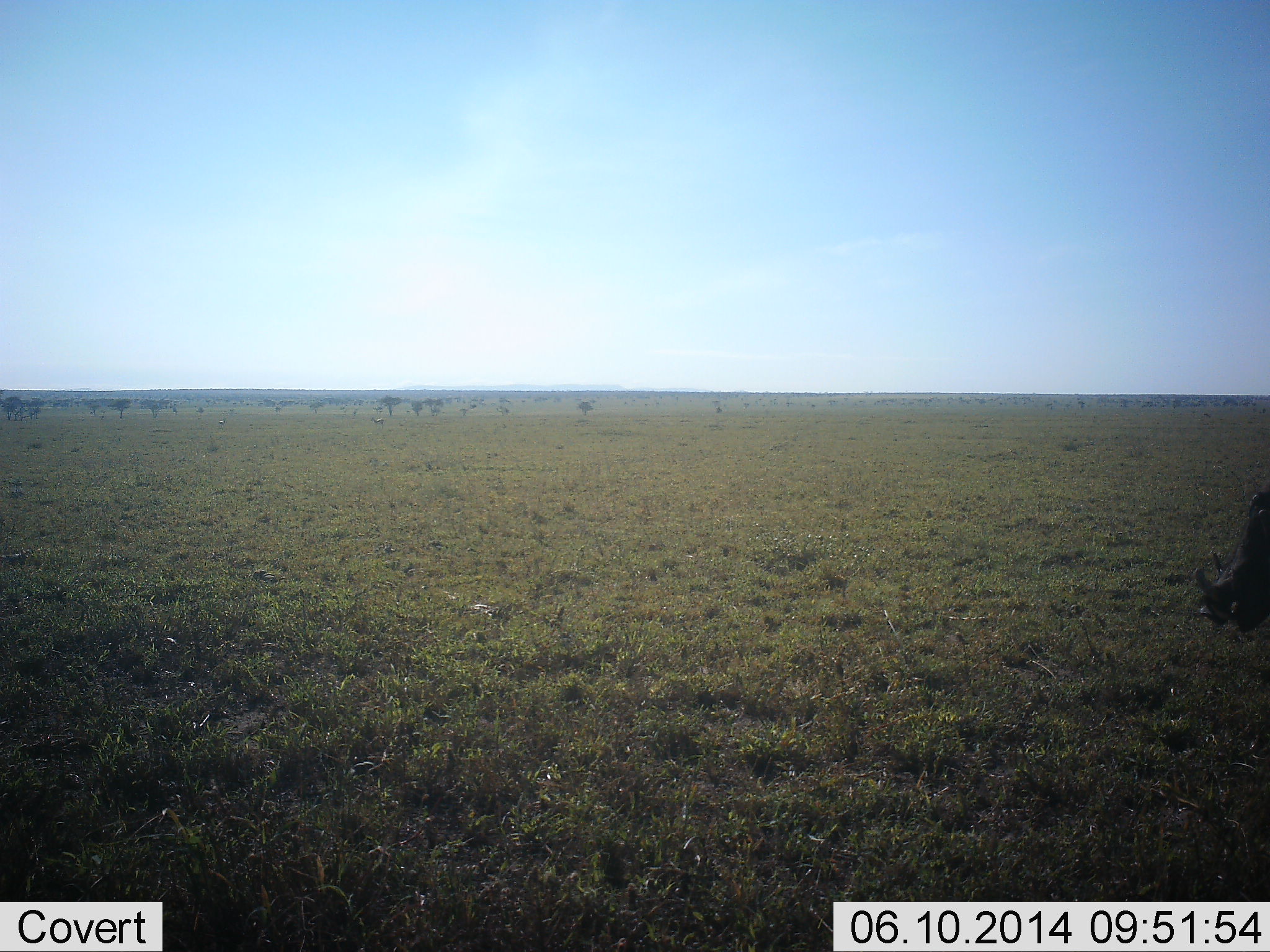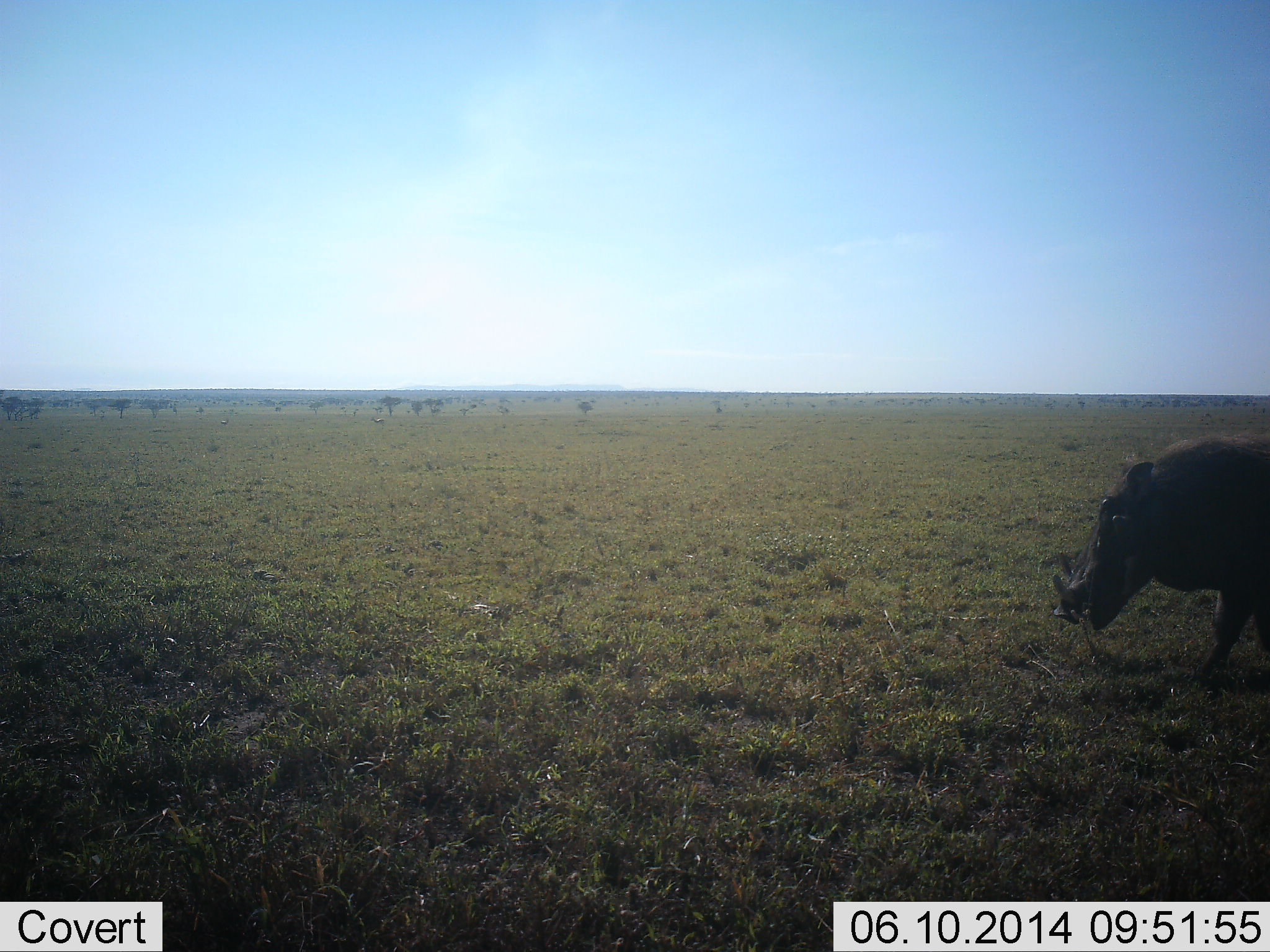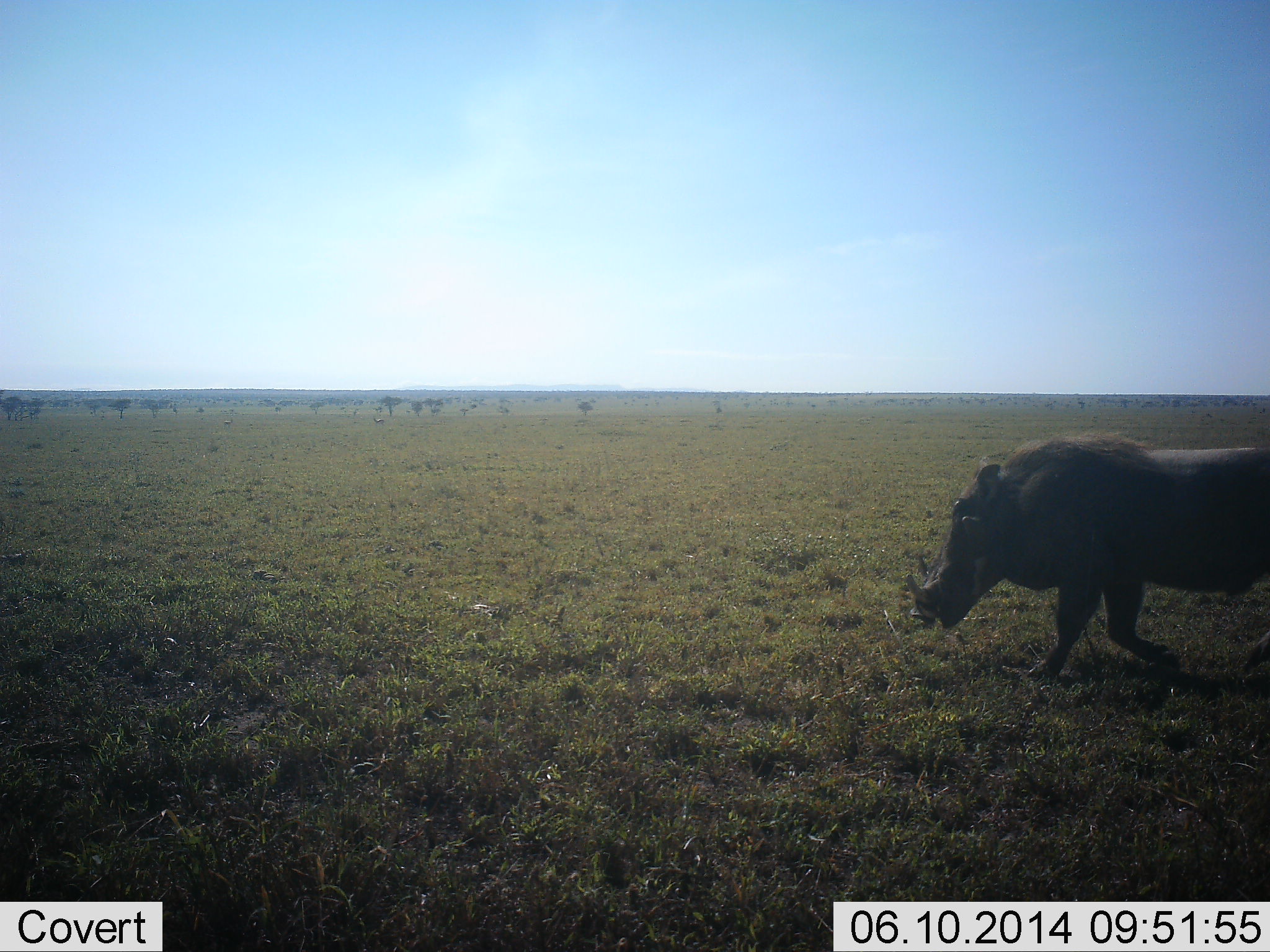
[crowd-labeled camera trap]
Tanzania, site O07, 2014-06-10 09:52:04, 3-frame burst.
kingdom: Animalia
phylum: Chordata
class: Mammalia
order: Artiodactyla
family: Suidae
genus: Phacochoerus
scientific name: Phacochoerus africanus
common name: warthog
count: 1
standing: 10%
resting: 0%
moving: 80%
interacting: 0%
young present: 0%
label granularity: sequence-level